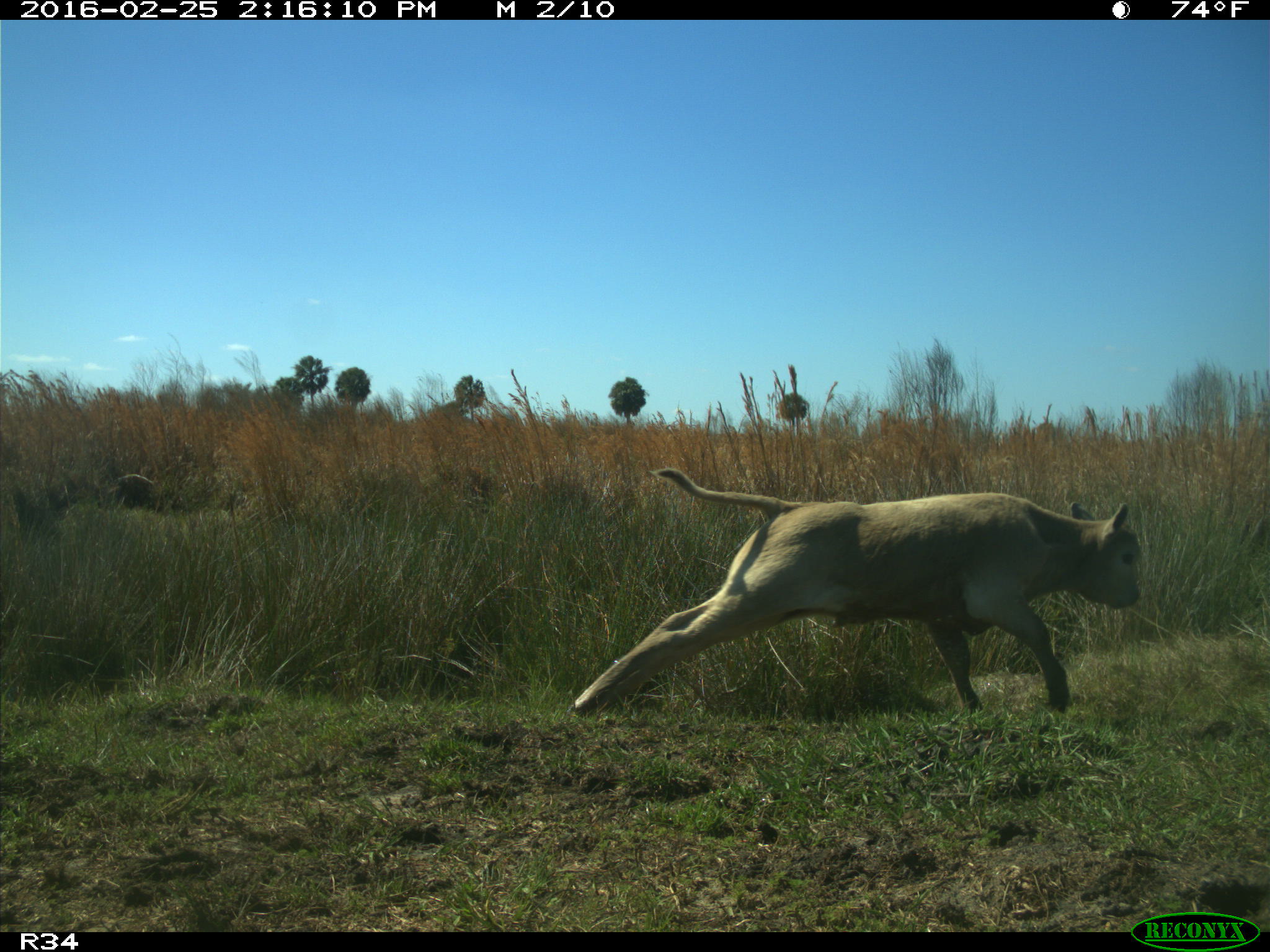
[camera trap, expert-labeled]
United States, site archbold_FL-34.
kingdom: Animalia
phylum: Chordata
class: Mammalia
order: Artiodactyla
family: Bovidae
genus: Bos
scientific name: Bos taurus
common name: domestic cow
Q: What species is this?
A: Bos taurus (domestic cow).